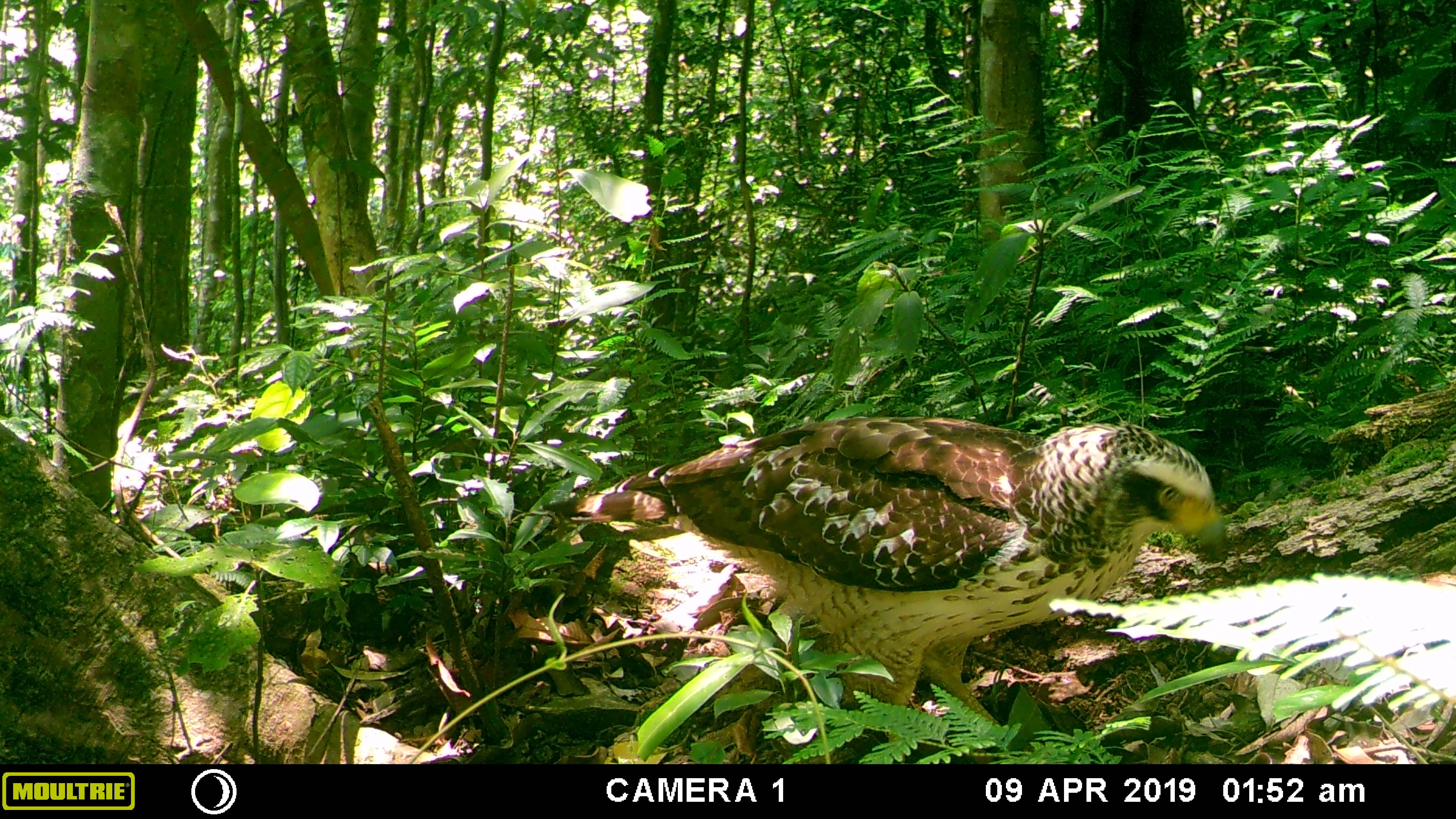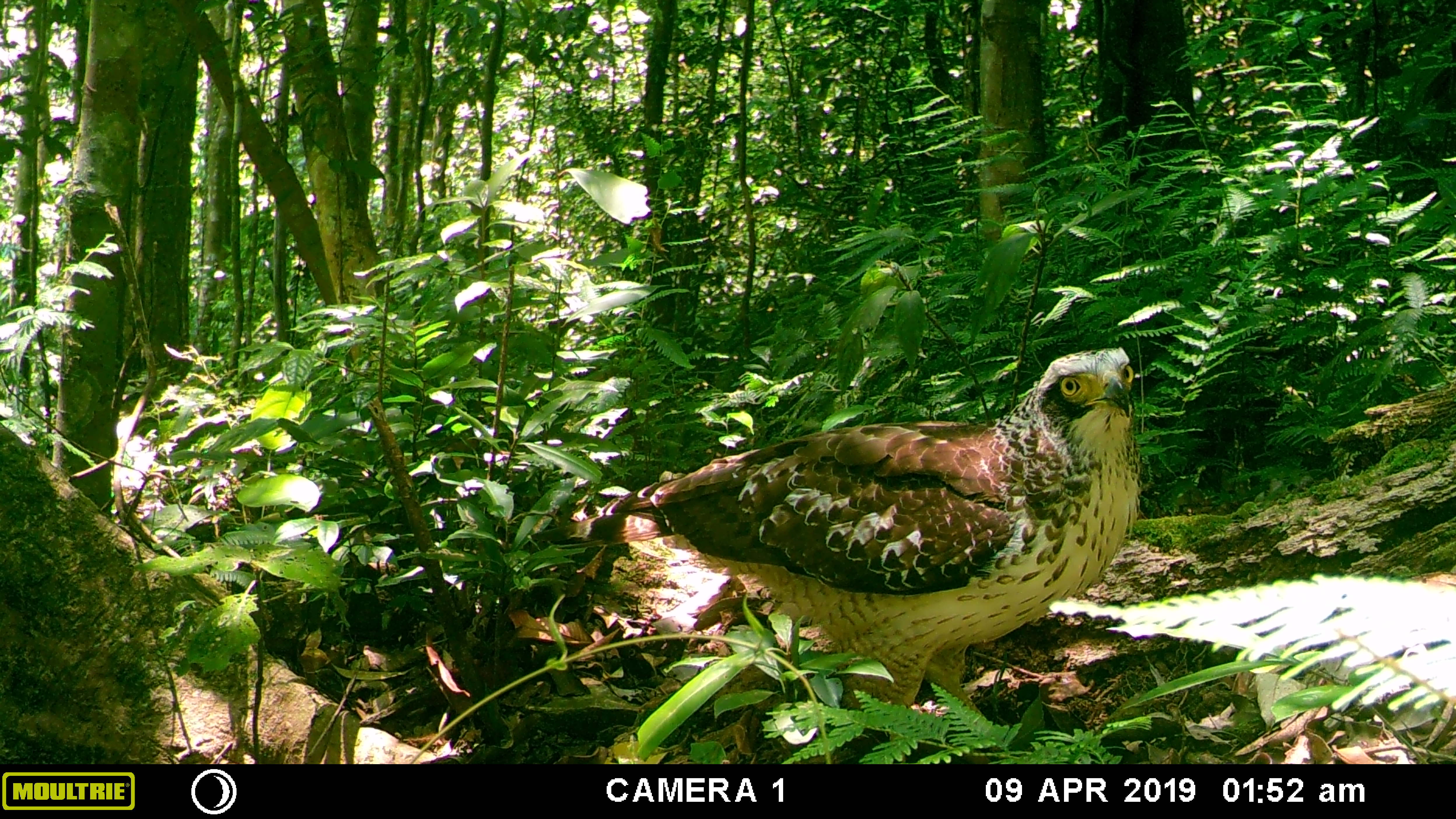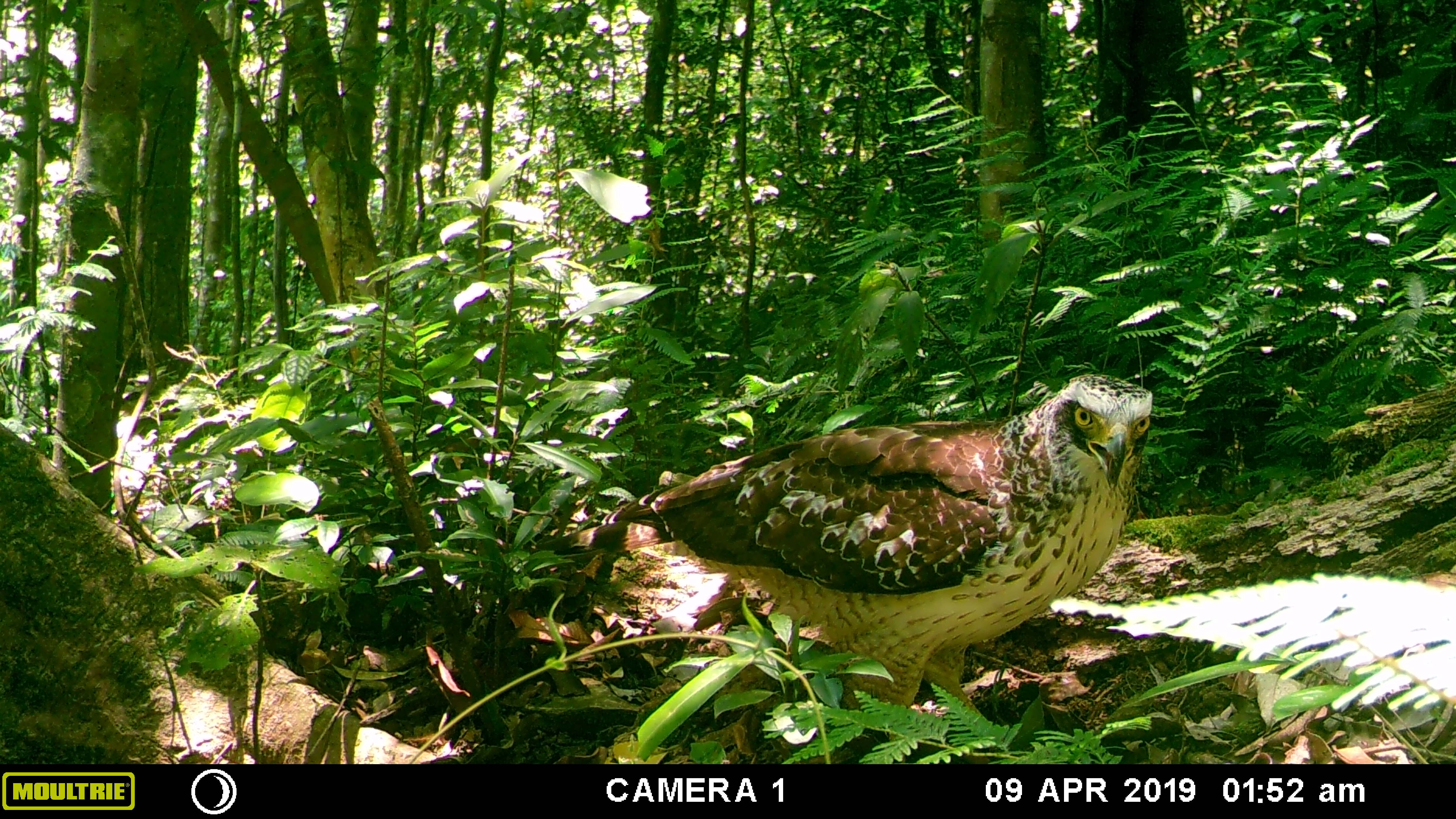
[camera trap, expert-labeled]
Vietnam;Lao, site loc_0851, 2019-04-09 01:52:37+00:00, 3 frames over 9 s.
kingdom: Animalia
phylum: Chordata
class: Aves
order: Accipitriformes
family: Accipitridae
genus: Spilornis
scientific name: Spilornis cheela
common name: crested serpent eagle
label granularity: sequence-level